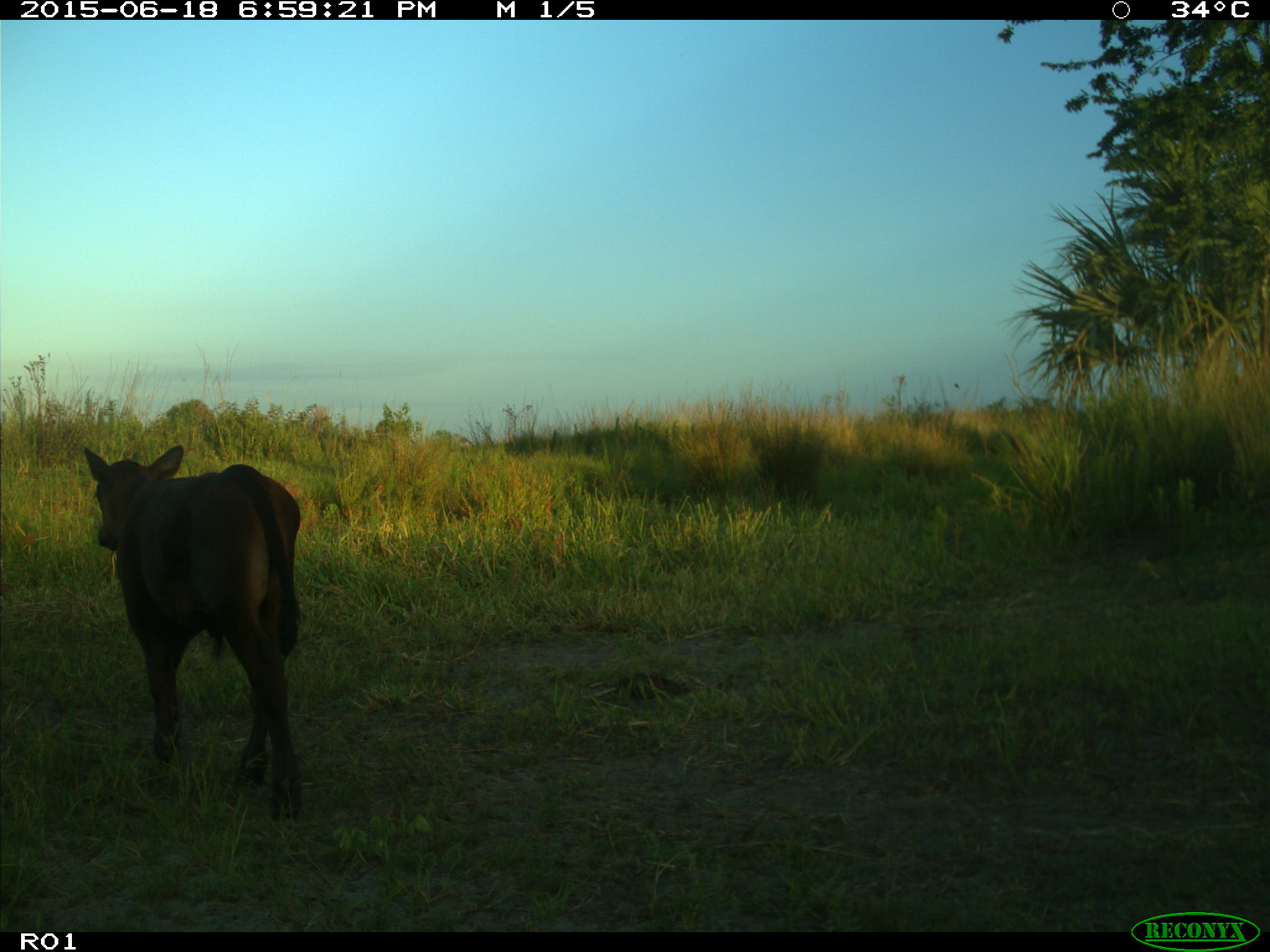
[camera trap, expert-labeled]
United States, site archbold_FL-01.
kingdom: Animalia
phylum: Chordata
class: Mammalia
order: Artiodactyla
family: Bovidae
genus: Bos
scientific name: Bos taurus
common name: domestic cow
Bos taurus (domestic cow).